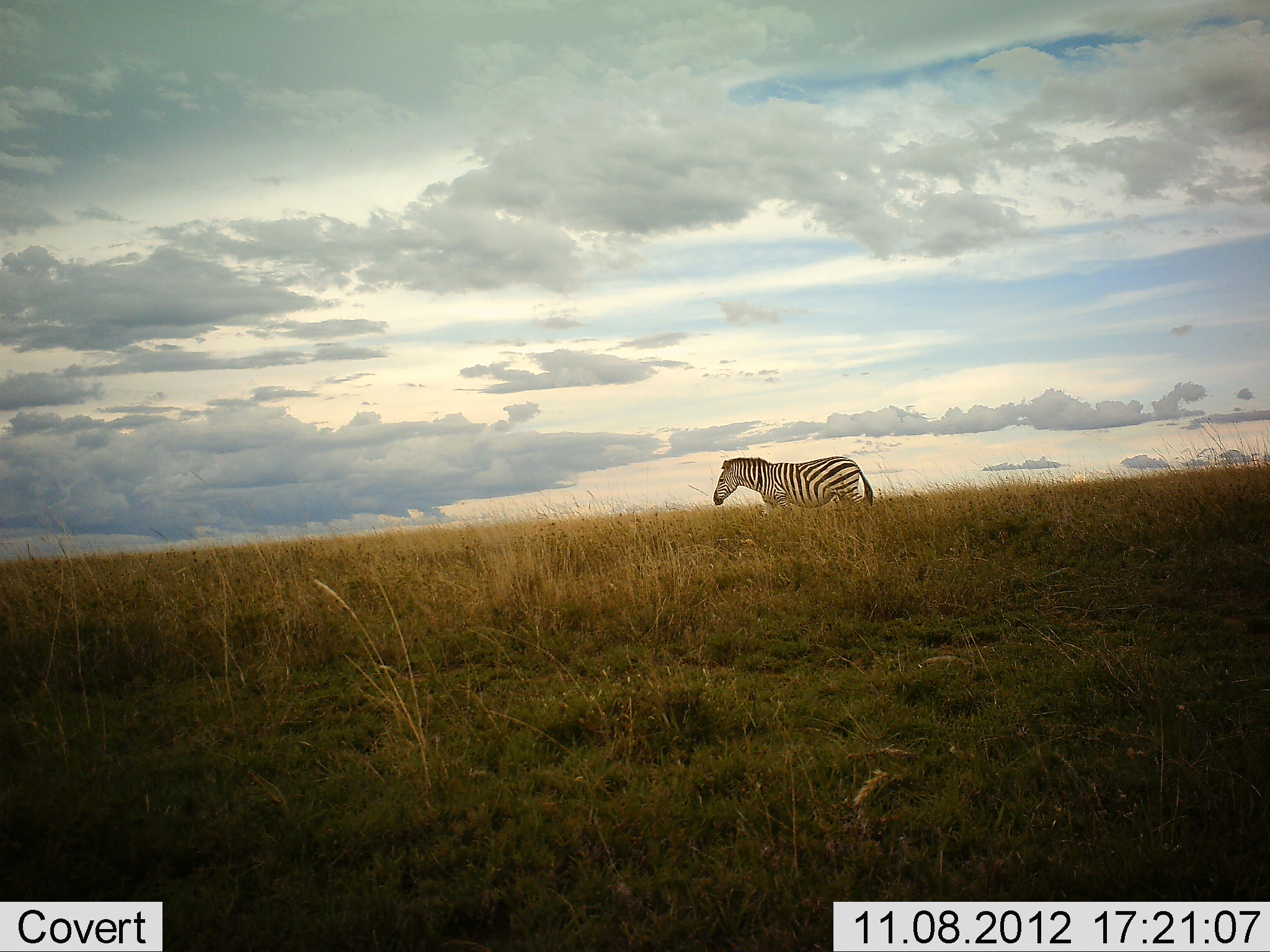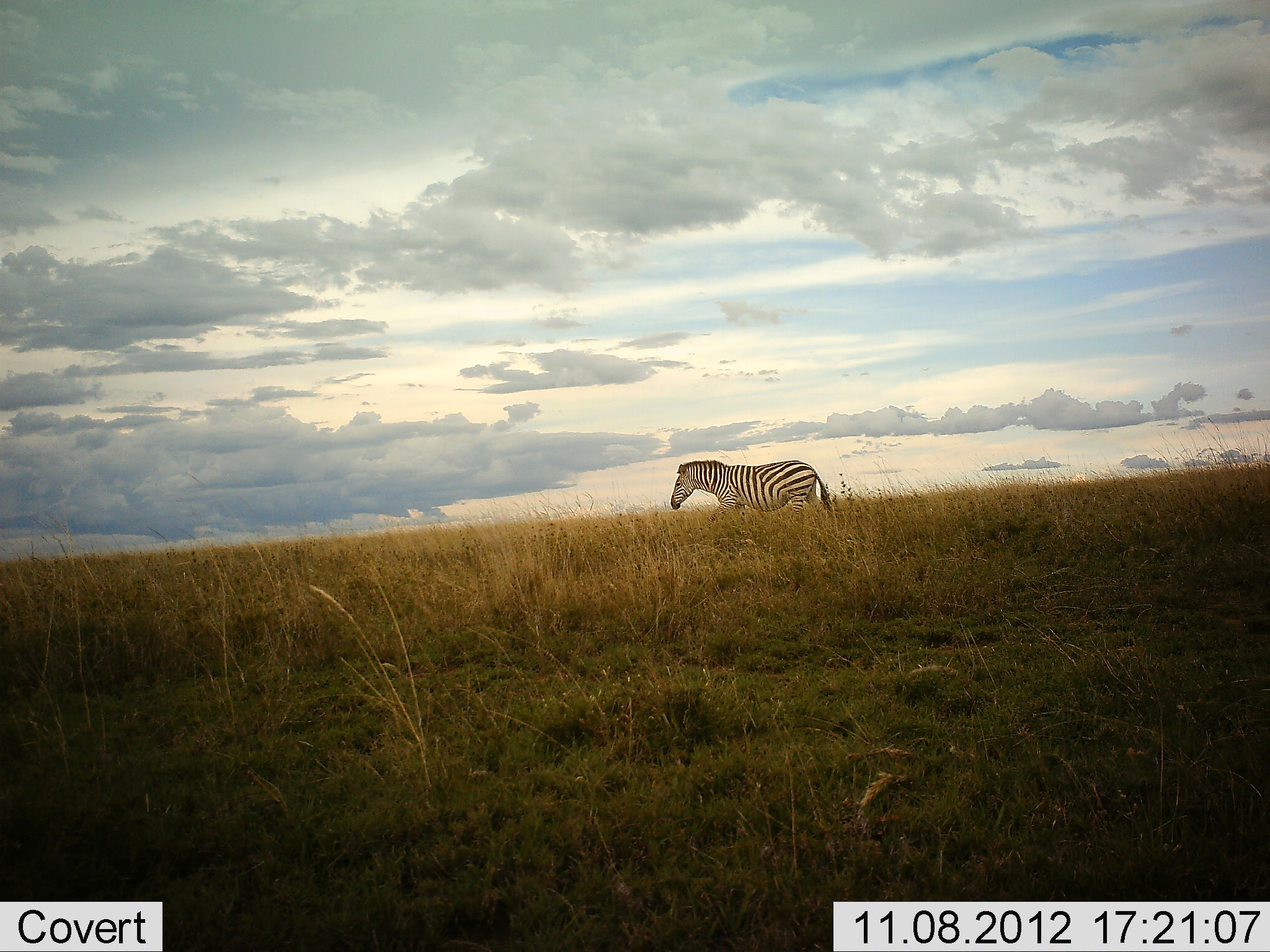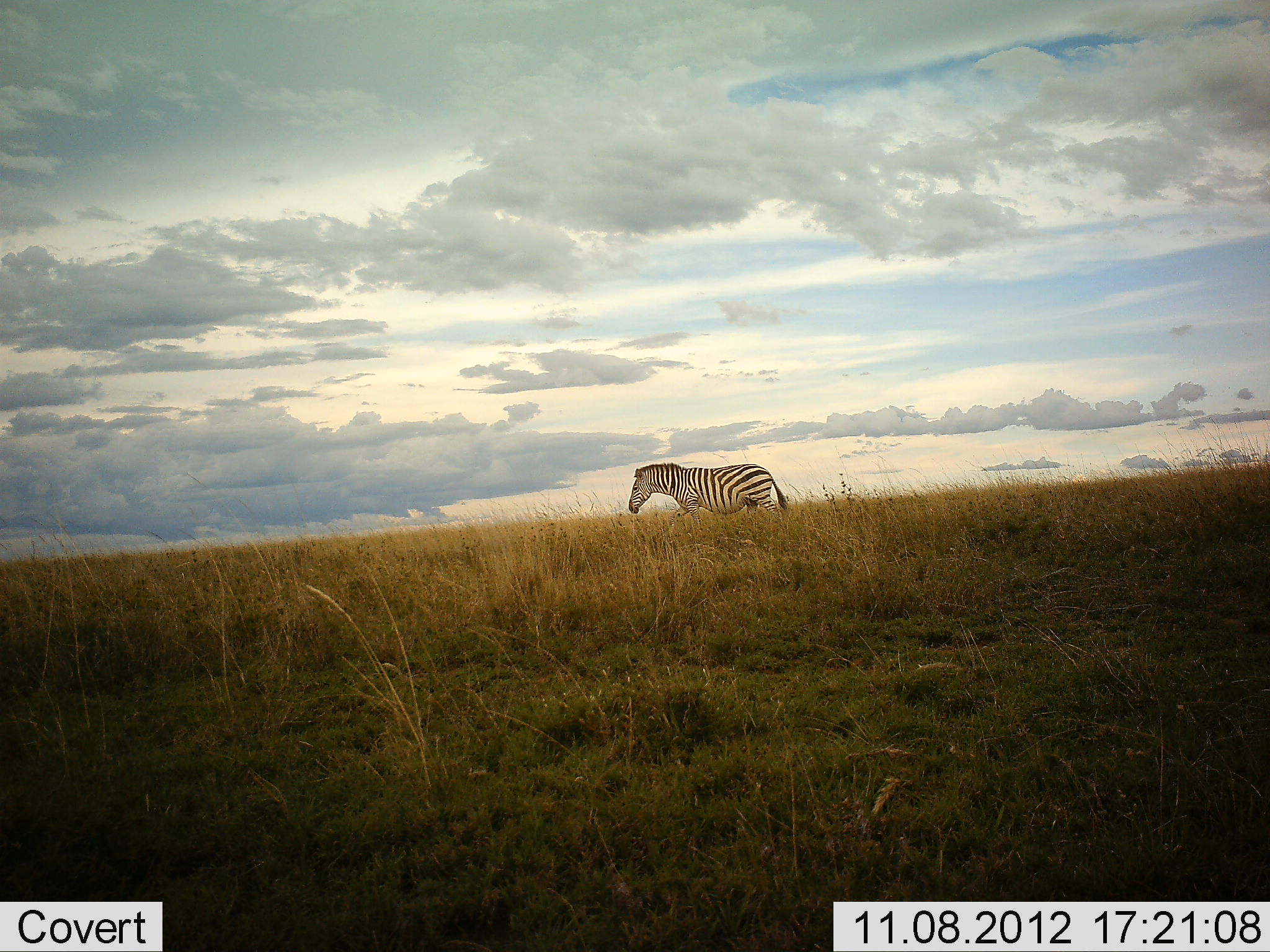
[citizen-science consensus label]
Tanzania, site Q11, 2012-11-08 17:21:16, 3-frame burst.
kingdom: Animalia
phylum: Chordata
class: Mammalia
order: Perissodactyla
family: Equidae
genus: Equus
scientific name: Equus quagga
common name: plains zebra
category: zebra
Zebra (plains zebra) (Equus quagga), count 1. Behavior (volunteer vote fractions): standing 10%, resting 0%, moving 90%, interacting 0%. Young present (vote fraction): 0%. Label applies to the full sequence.